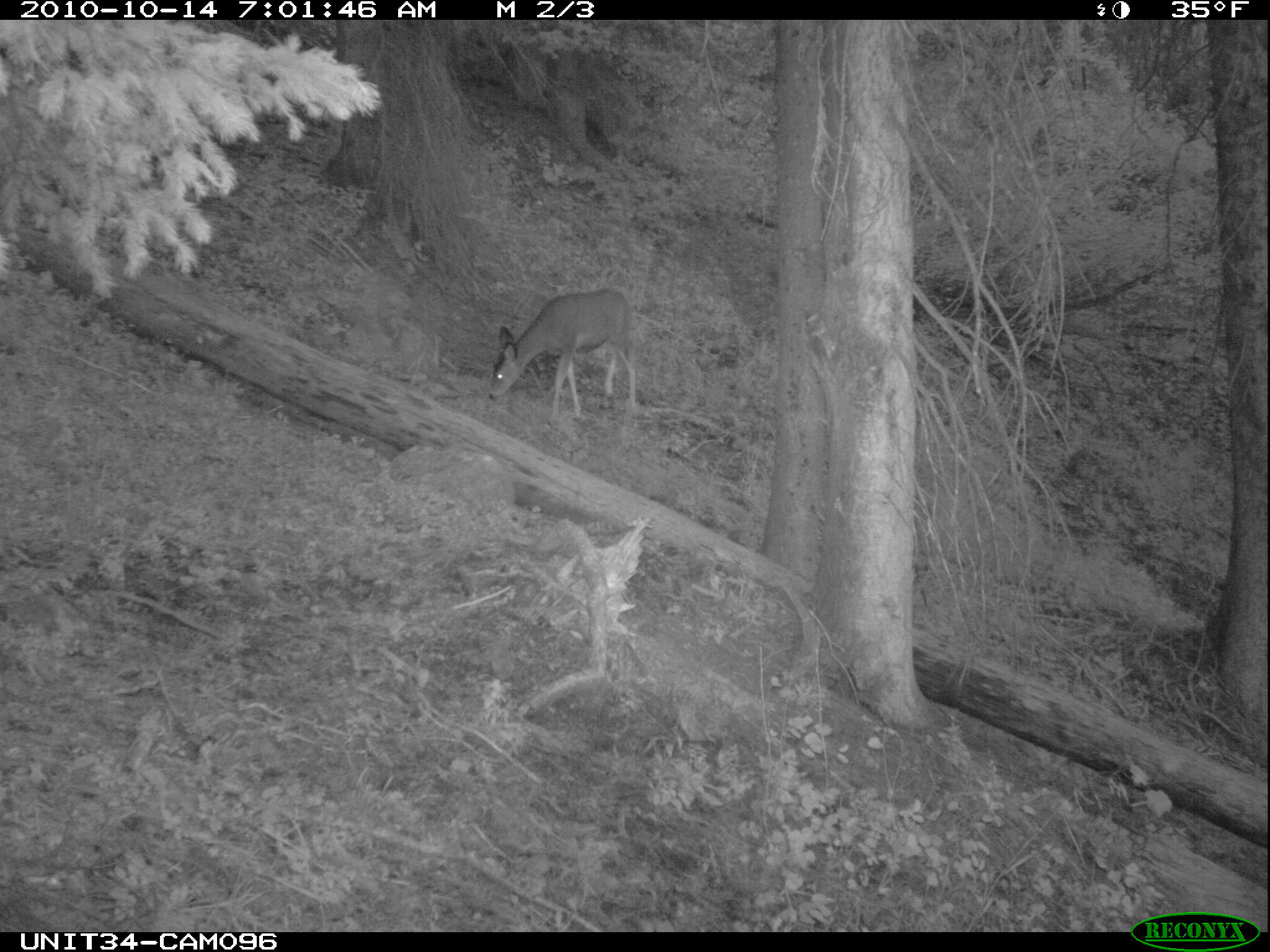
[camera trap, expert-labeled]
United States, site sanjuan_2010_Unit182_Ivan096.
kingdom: Animalia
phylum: Chordata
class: Mammalia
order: Artiodactyla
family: Cervidae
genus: Odocoileus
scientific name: Odocoileus hemionus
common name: mule deer